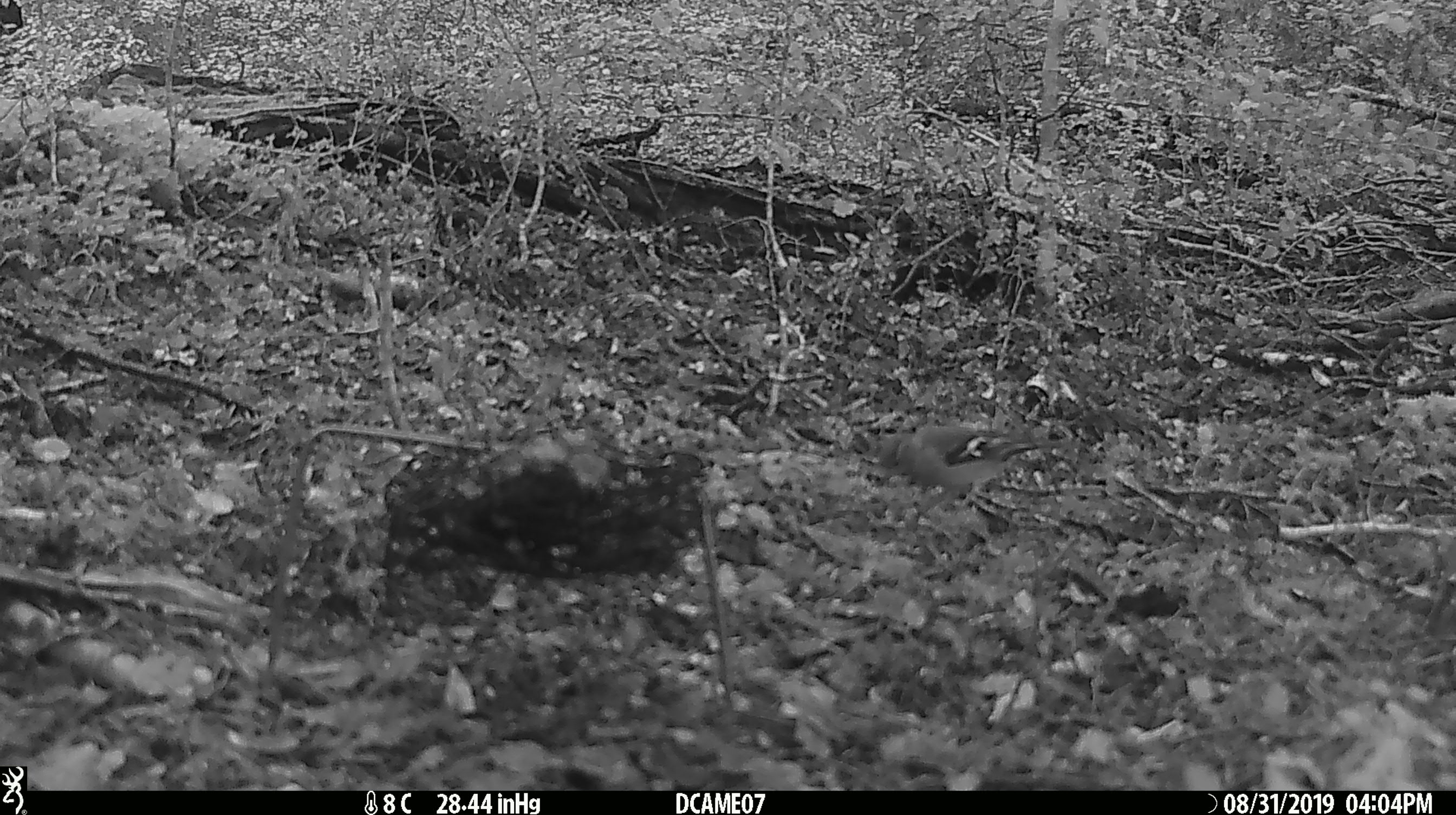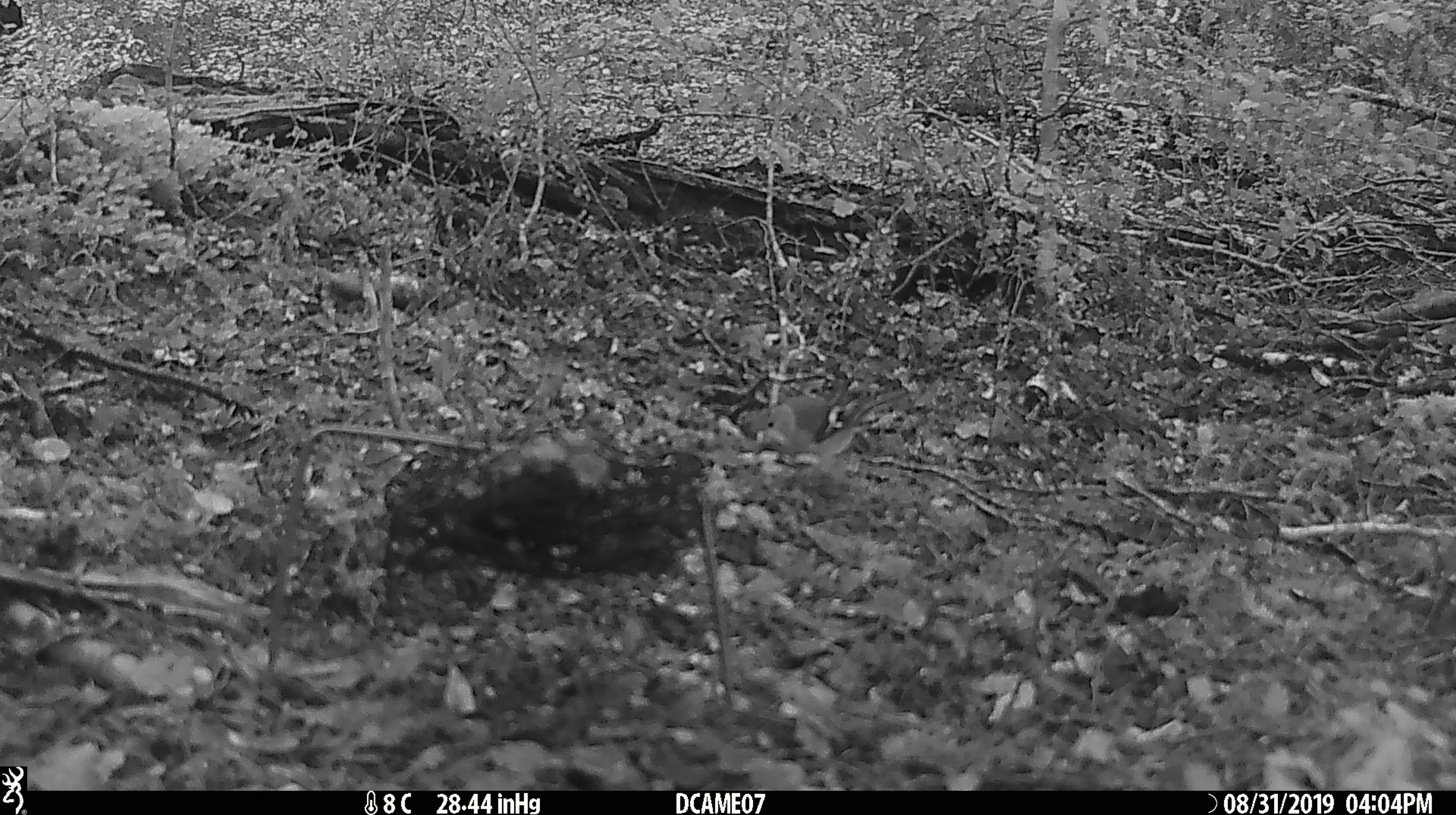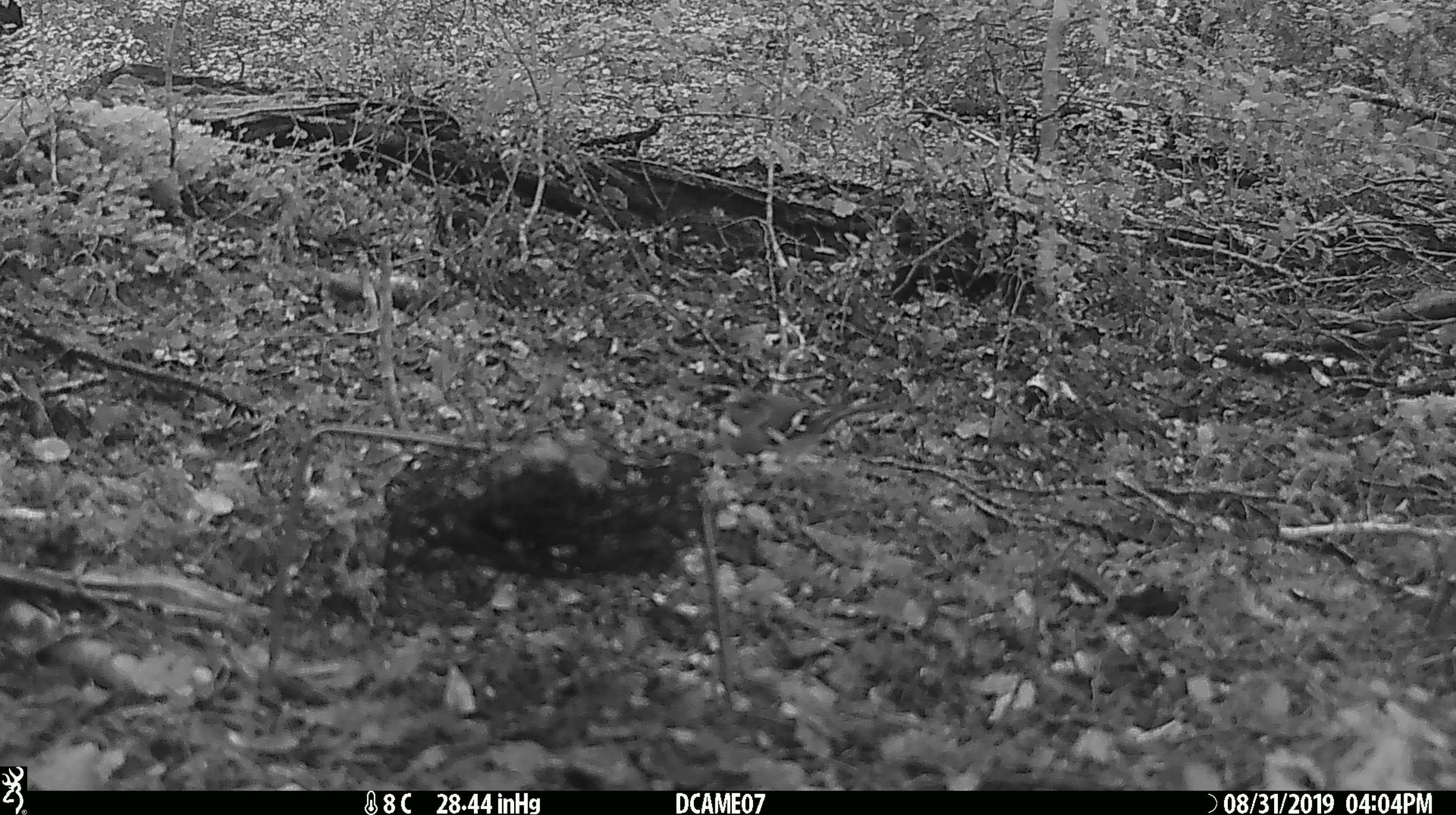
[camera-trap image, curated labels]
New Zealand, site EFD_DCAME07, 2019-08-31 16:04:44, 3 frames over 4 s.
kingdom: Animalia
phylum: Chordata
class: Aves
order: Passeriformes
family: Fringillidae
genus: Fringilla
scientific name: Fringilla coelebs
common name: common chaffinch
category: chaffinch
Chaffinch (common chaffinch) (Fringilla coelebs).